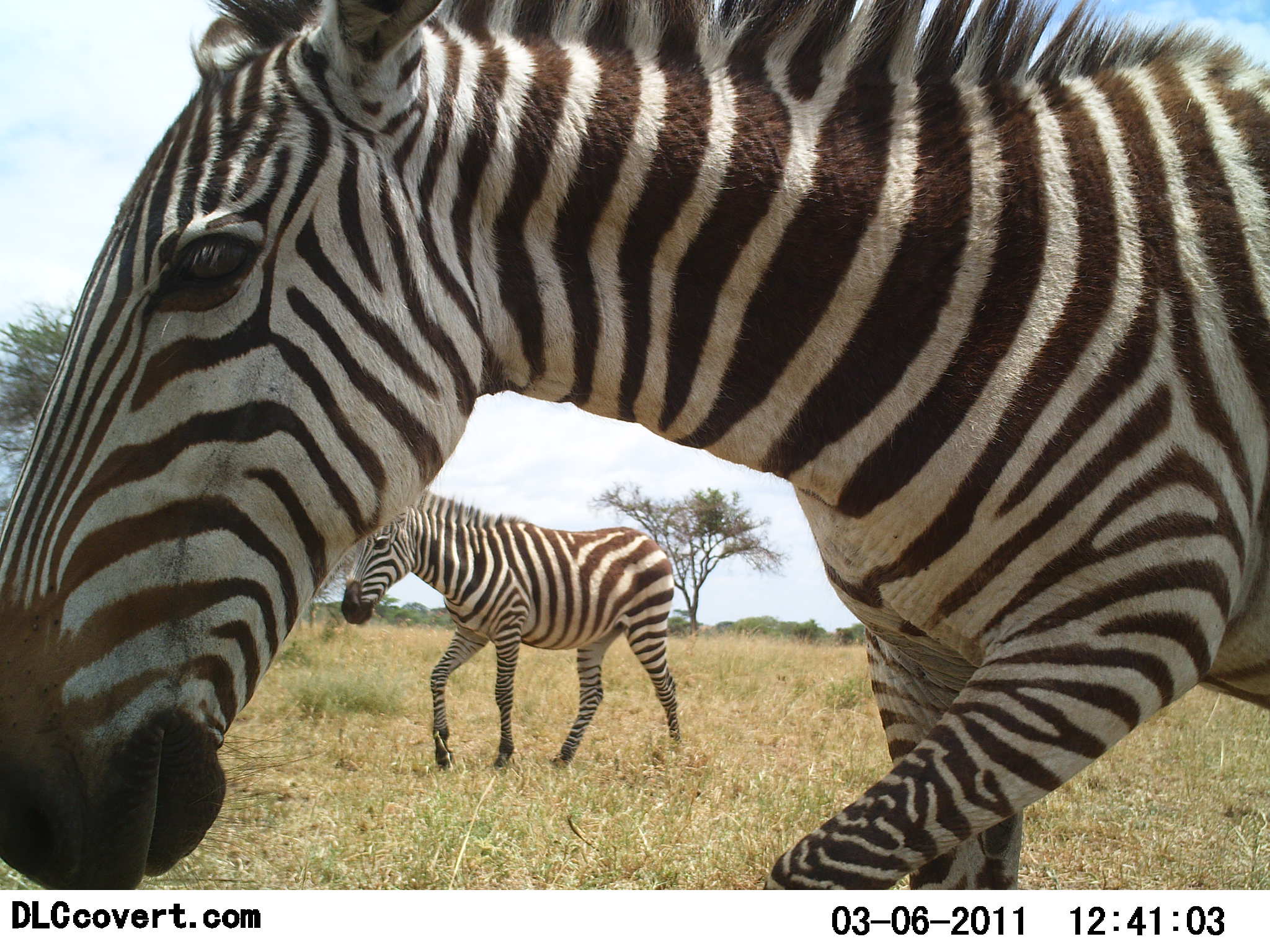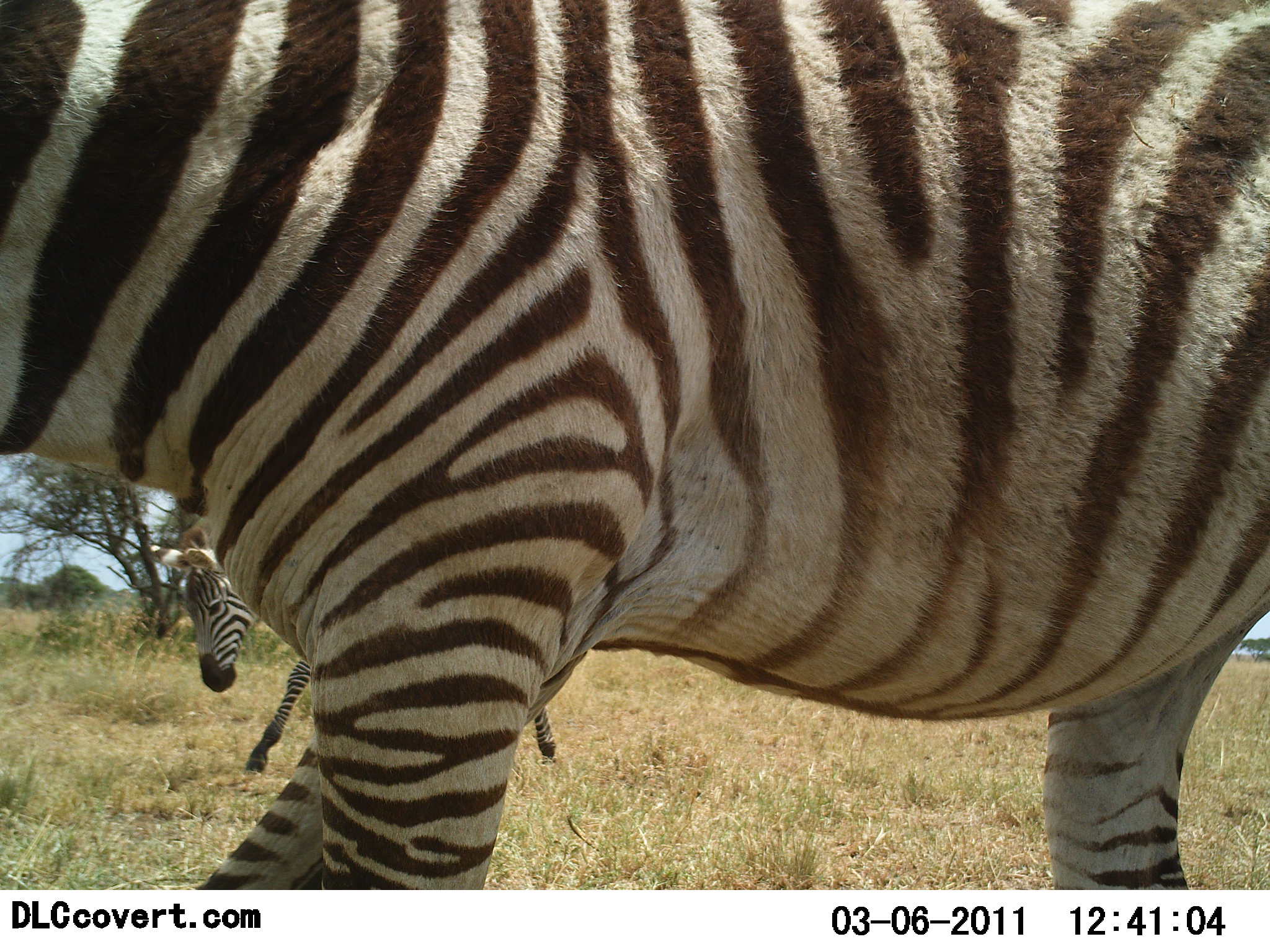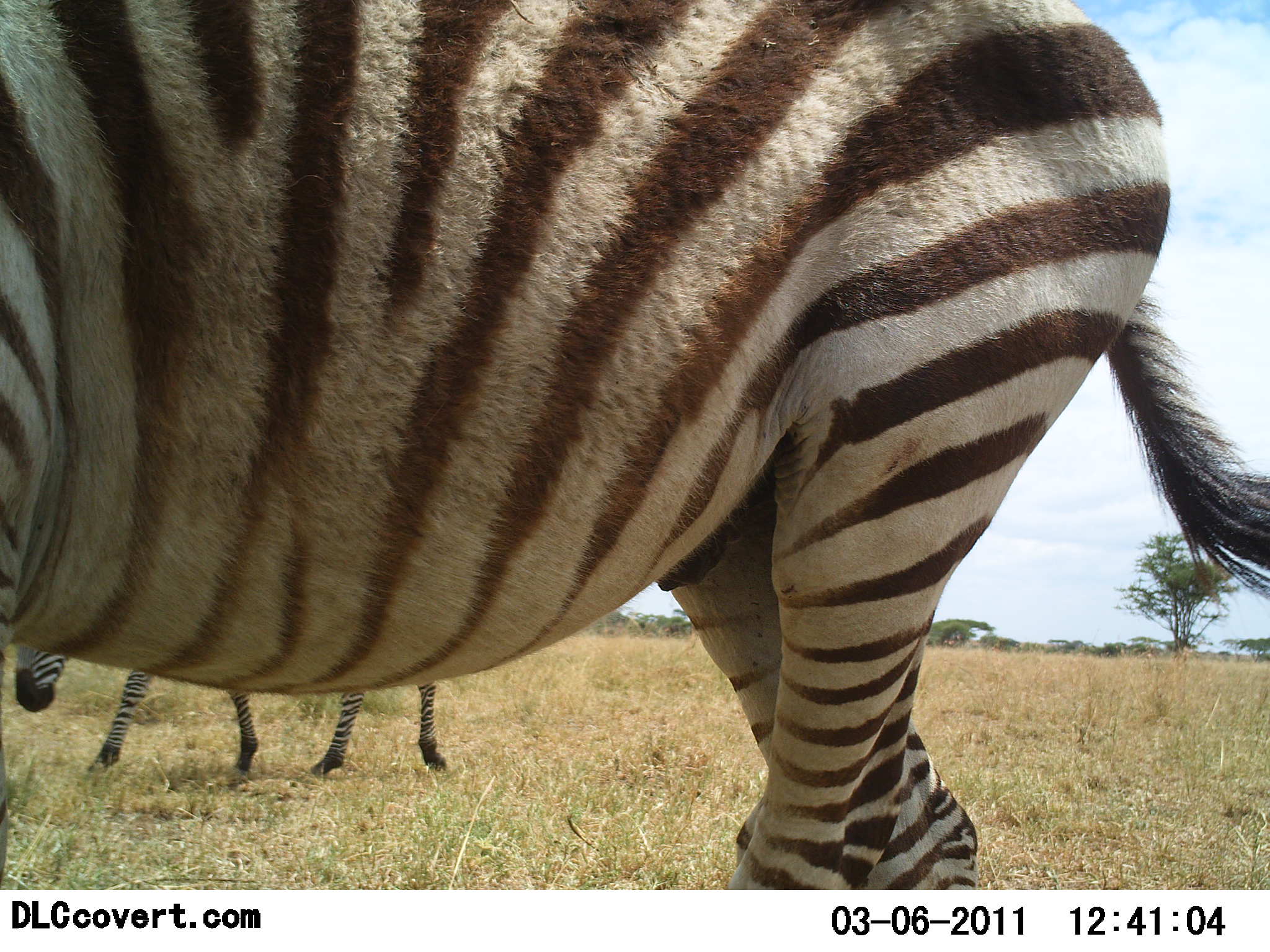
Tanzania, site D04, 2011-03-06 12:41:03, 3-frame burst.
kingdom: Animalia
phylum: Chordata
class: Mammalia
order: Perissodactyla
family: Equidae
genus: Equus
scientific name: Equus quagga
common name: plains zebra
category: zebra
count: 2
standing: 9%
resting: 0%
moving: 91%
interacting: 0%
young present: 9%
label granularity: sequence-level